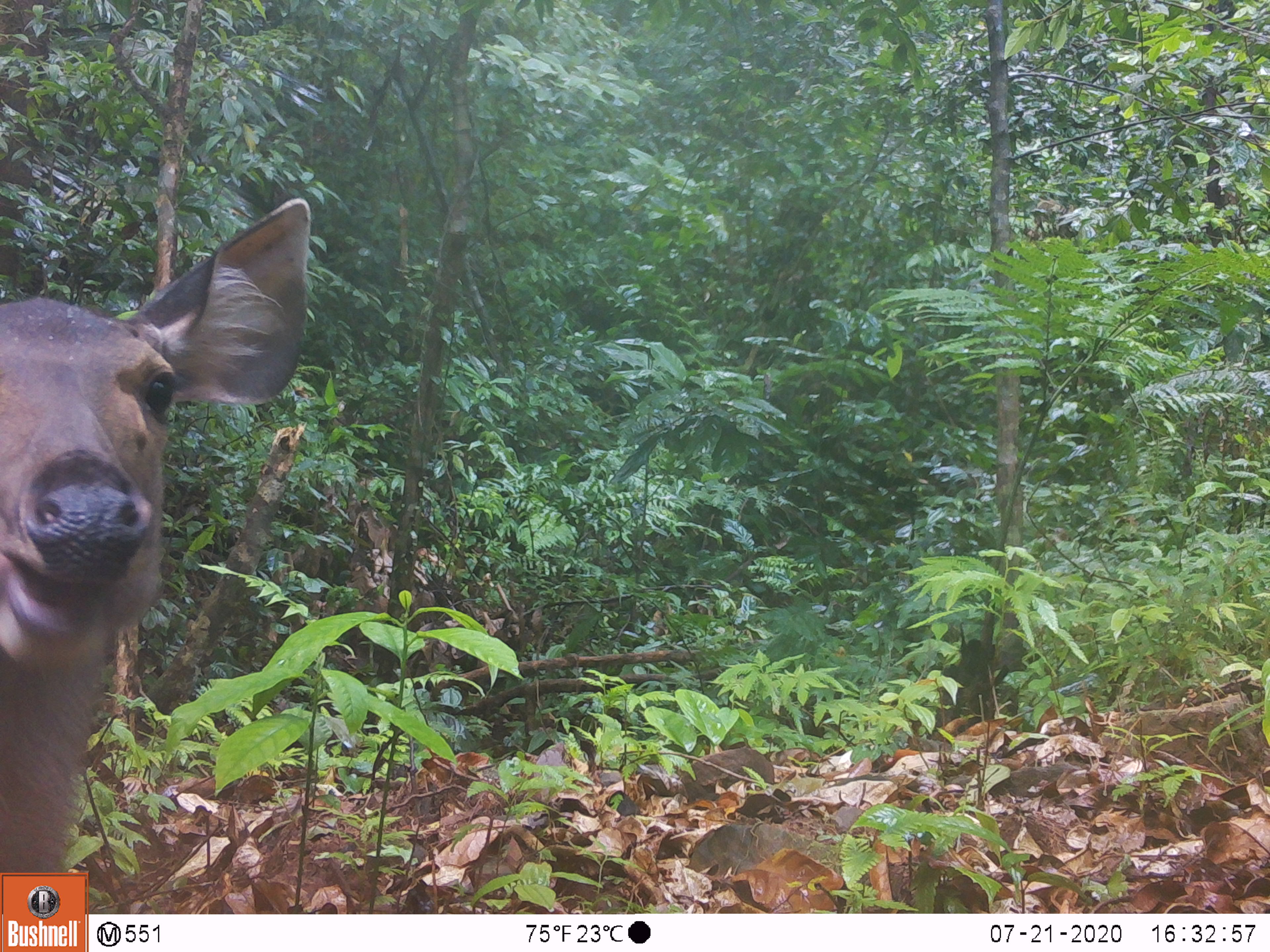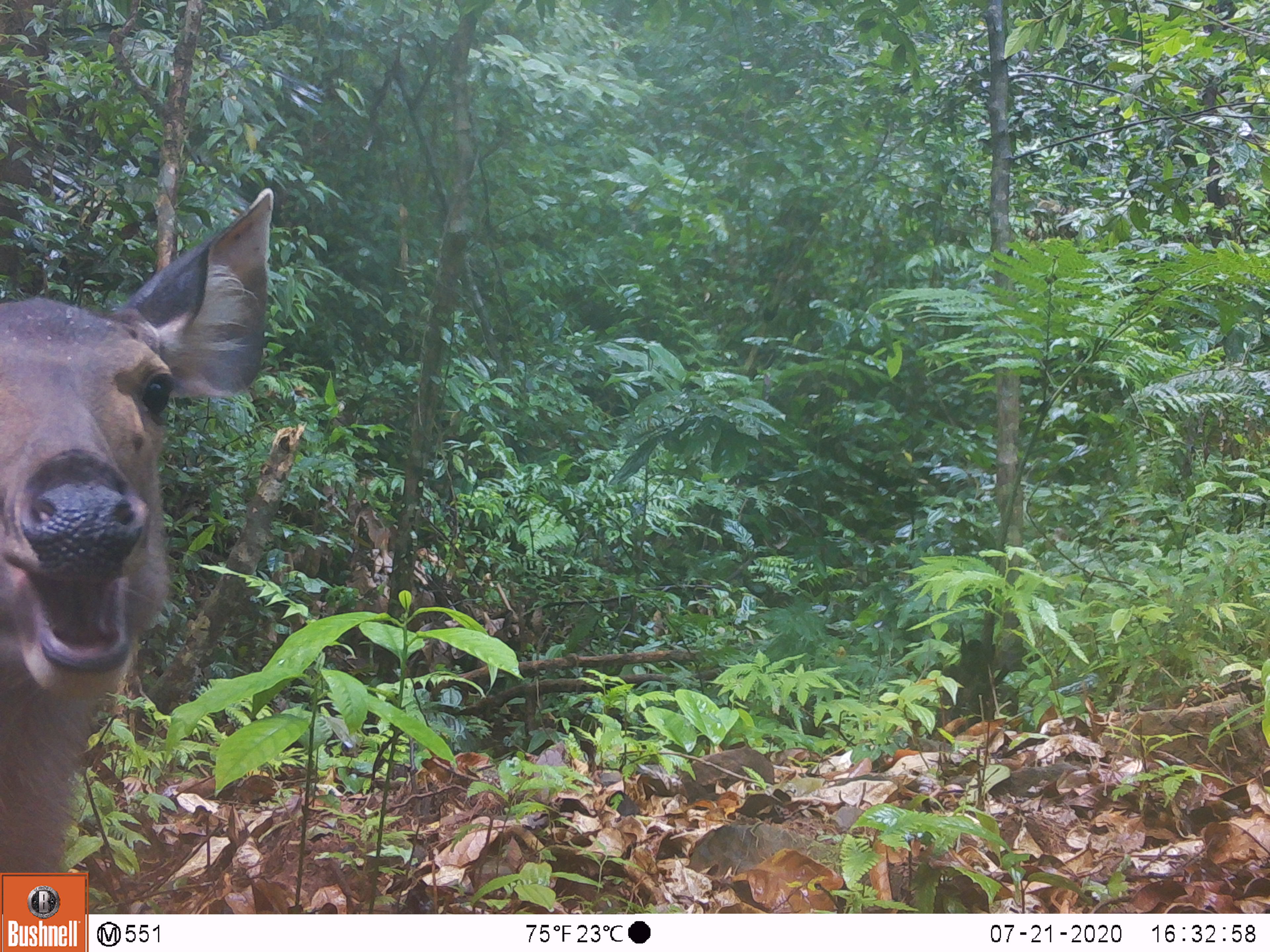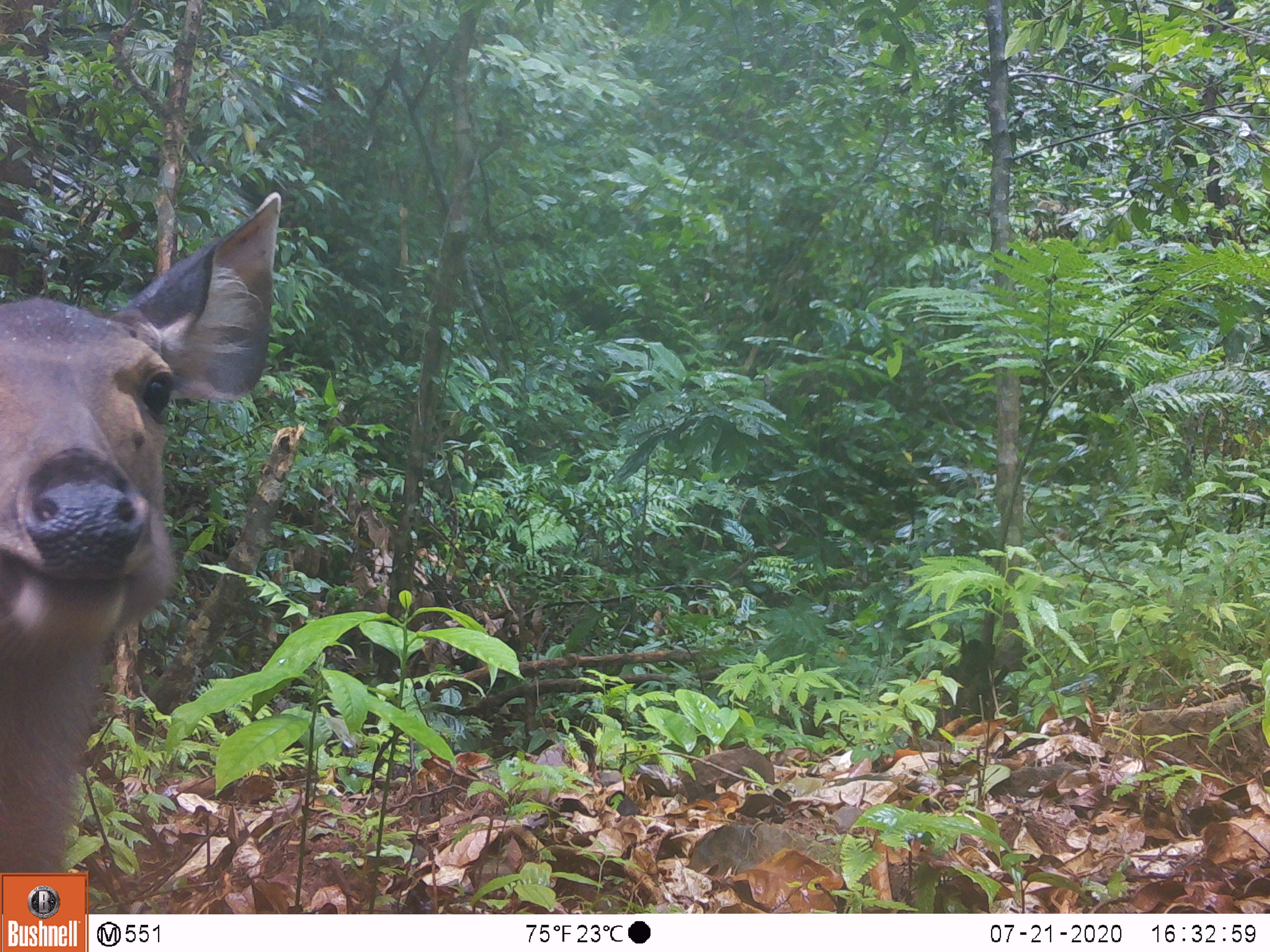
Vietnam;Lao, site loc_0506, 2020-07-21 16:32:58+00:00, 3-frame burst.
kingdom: Animalia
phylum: Chordata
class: Mammalia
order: Artiodactyla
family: Cervidae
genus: Rusa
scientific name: Rusa unicolor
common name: sambar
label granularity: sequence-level